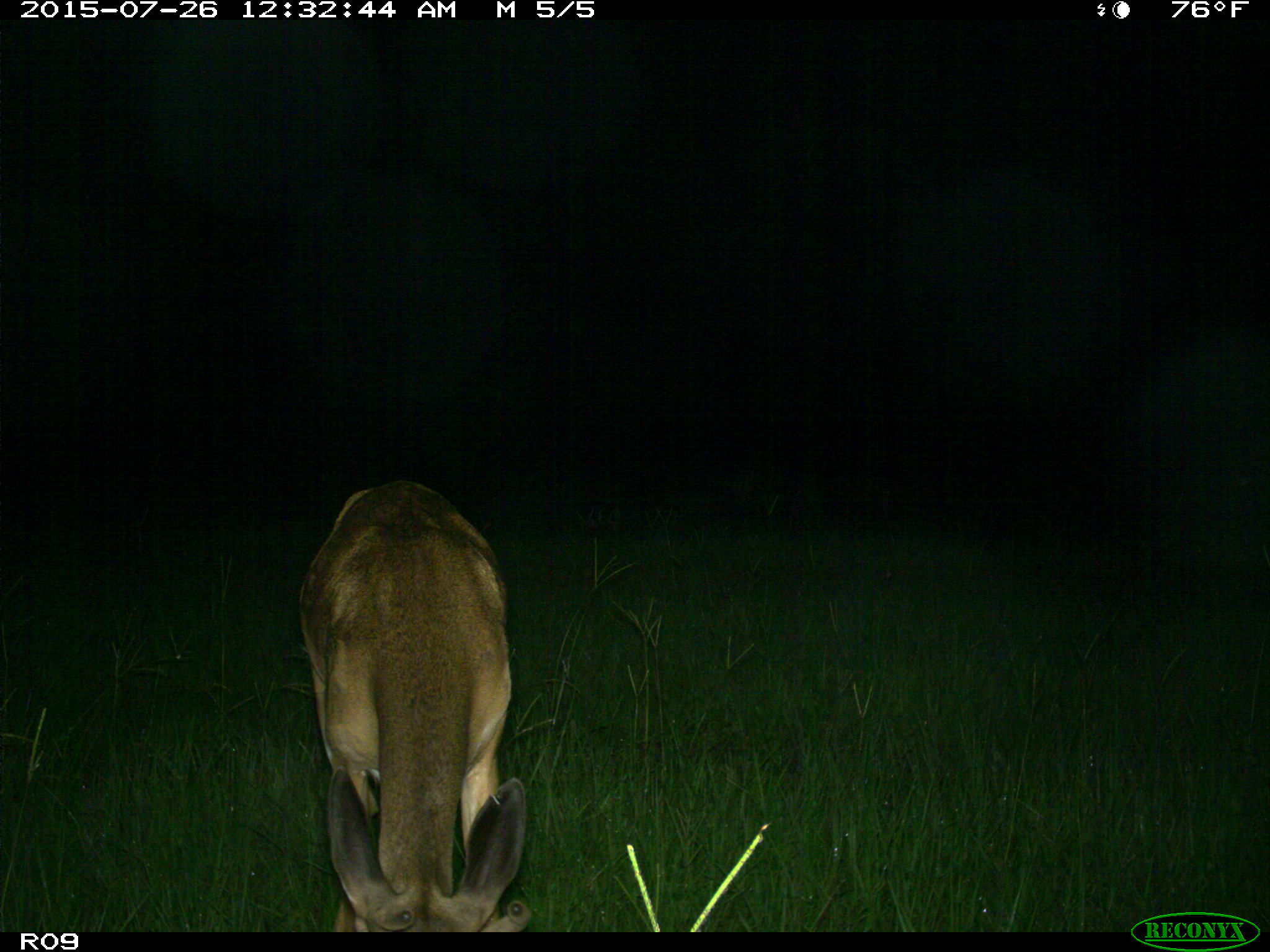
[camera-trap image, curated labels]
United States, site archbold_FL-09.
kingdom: Animalia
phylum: Chordata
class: Mammalia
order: Artiodactyla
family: Cervidae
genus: Odocoileus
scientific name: Odocoileus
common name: deer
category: unidentified deer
Unidentified deer (deer) (Odocoileus).